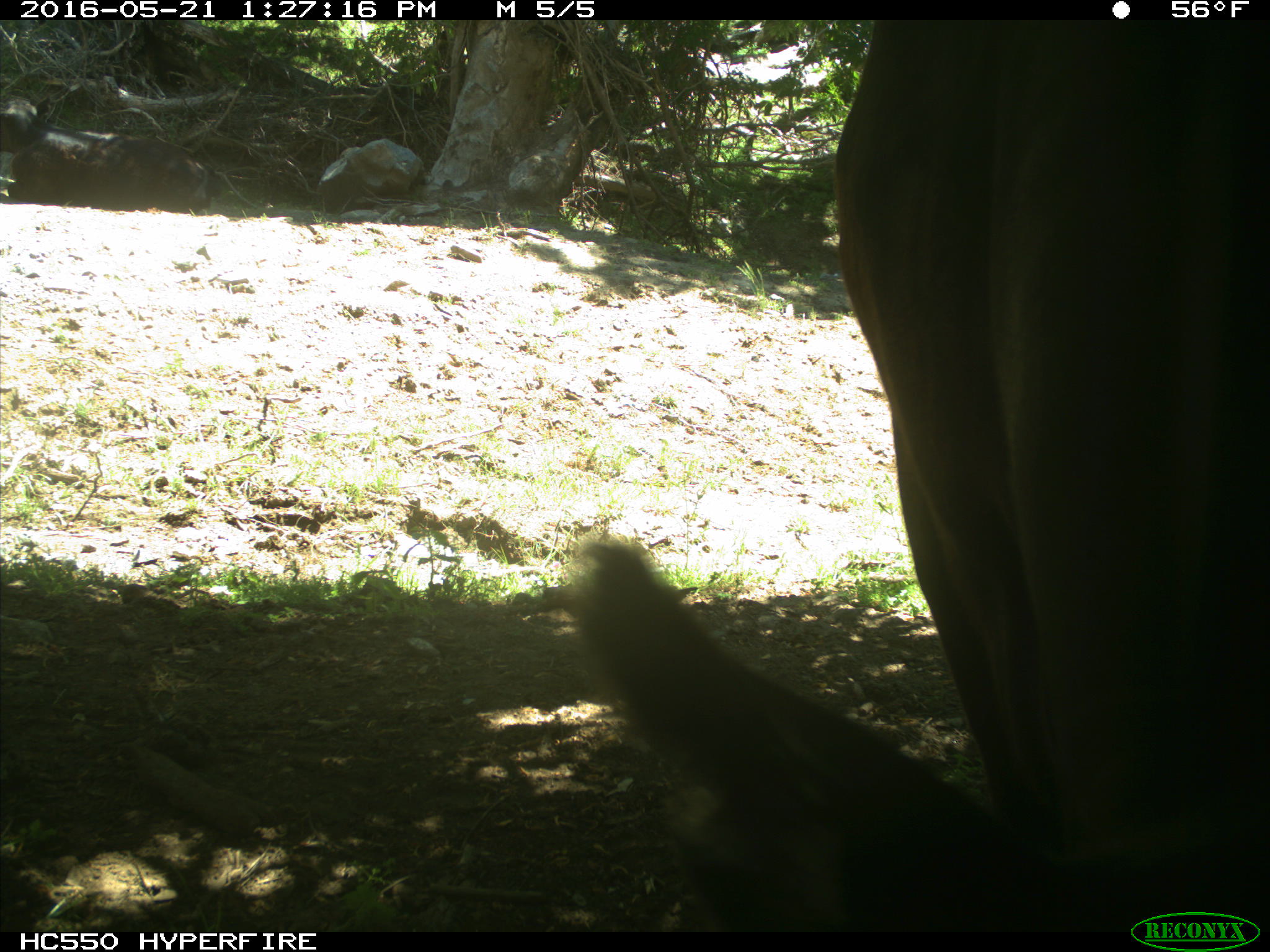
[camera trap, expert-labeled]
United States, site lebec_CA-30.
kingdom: Animalia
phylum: Chordata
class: Mammalia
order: Artiodactyla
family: Bovidae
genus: Bos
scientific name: Bos taurus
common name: domestic cow